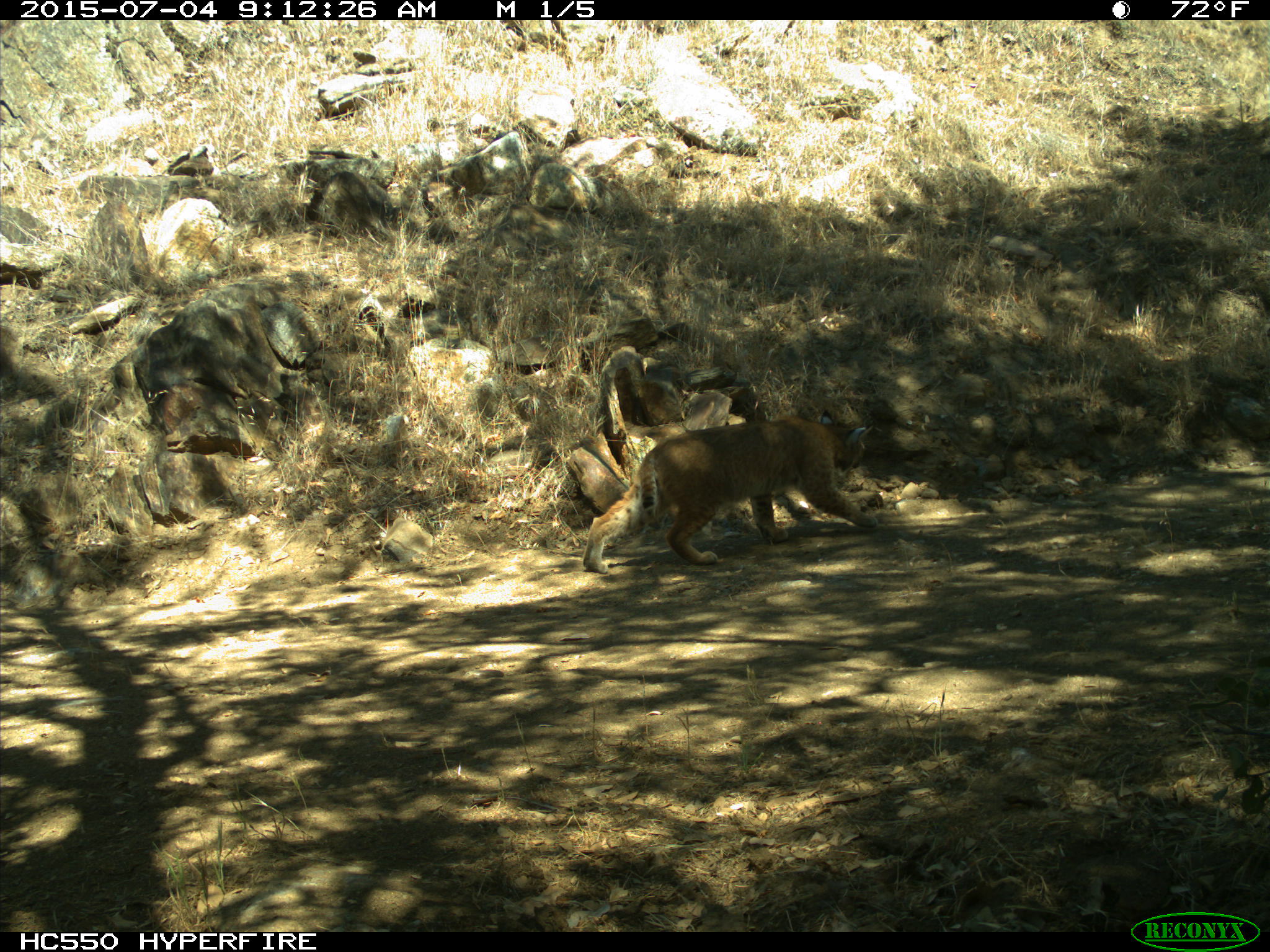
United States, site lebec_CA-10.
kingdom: Animalia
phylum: Chordata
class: Mammalia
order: Carnivora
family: Felidae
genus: Lynx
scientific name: Lynx rufus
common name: bobcat